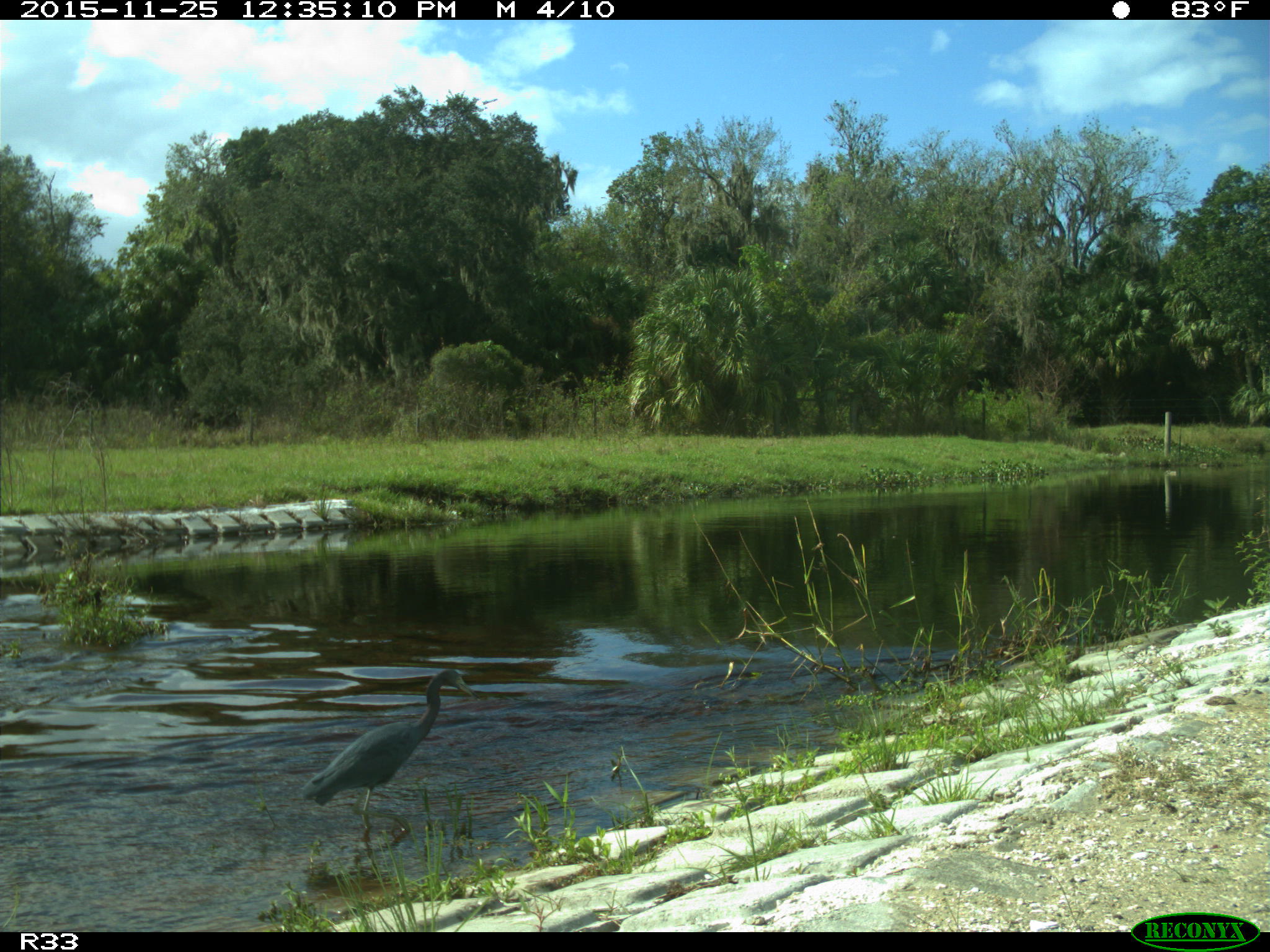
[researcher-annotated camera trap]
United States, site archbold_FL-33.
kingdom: Animalia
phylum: Chordata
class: Aves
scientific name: Aves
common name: birds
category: unidentified bird